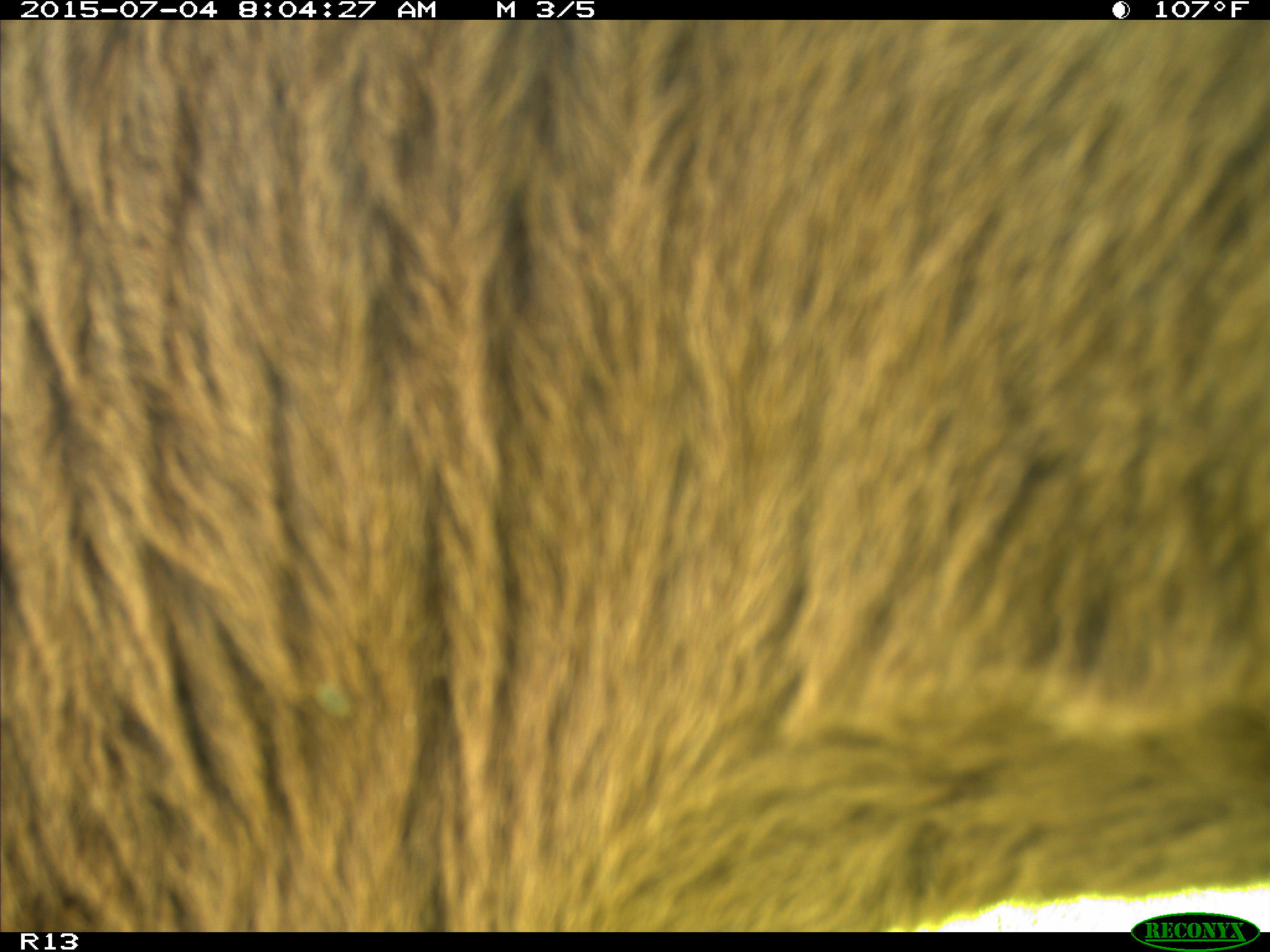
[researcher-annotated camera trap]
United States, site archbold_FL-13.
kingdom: Animalia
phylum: Chordata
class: Mammalia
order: Artiodactyla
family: Bovidae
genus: Bos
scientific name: Bos taurus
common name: domestic cow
Bos taurus (domestic cow).